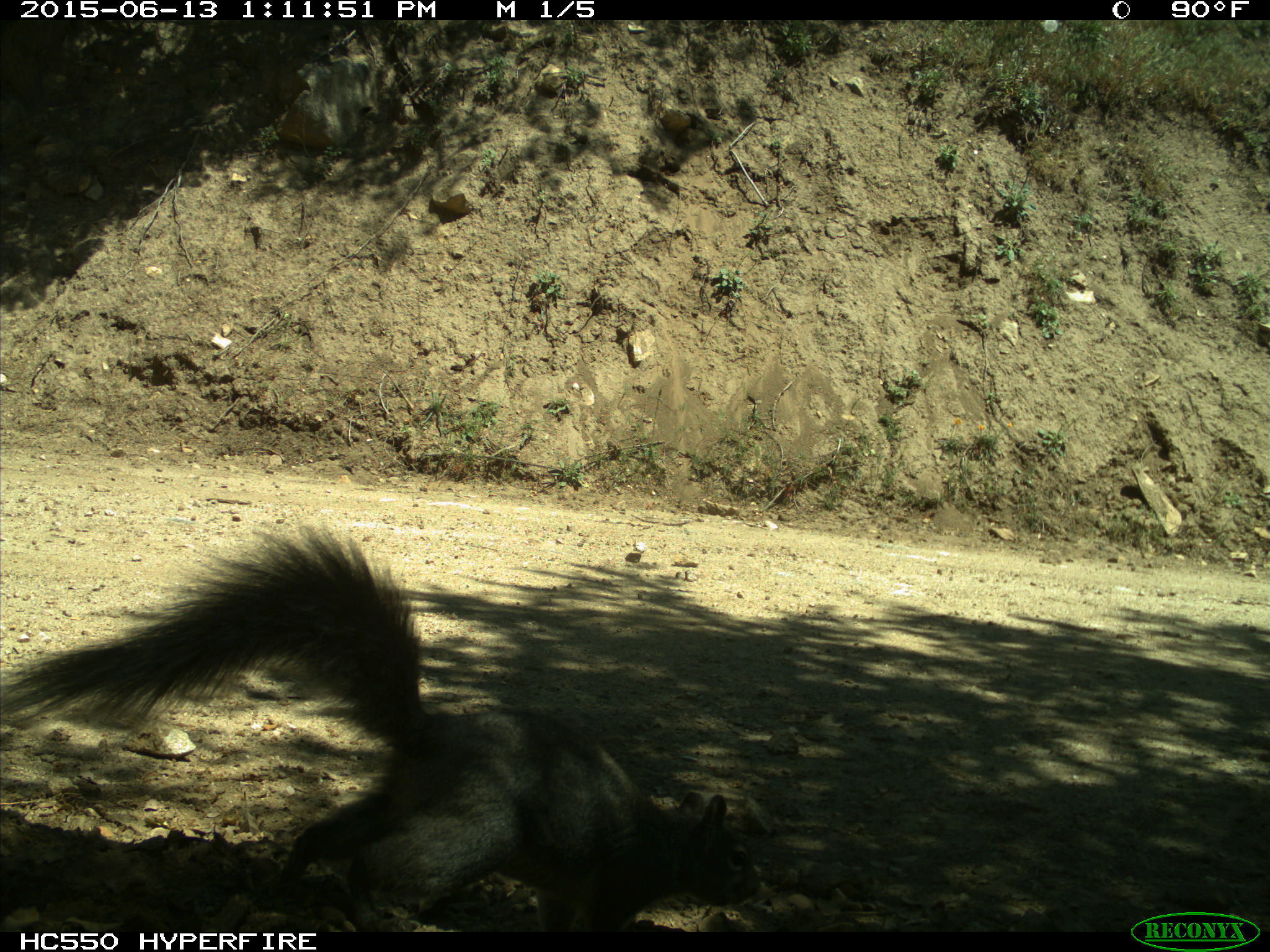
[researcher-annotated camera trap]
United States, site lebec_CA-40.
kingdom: Animalia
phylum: Chordata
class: Mammalia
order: Rodentia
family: Sciuridae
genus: Sciurus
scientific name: Sciurus carolinensis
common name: eastern gray squirrel